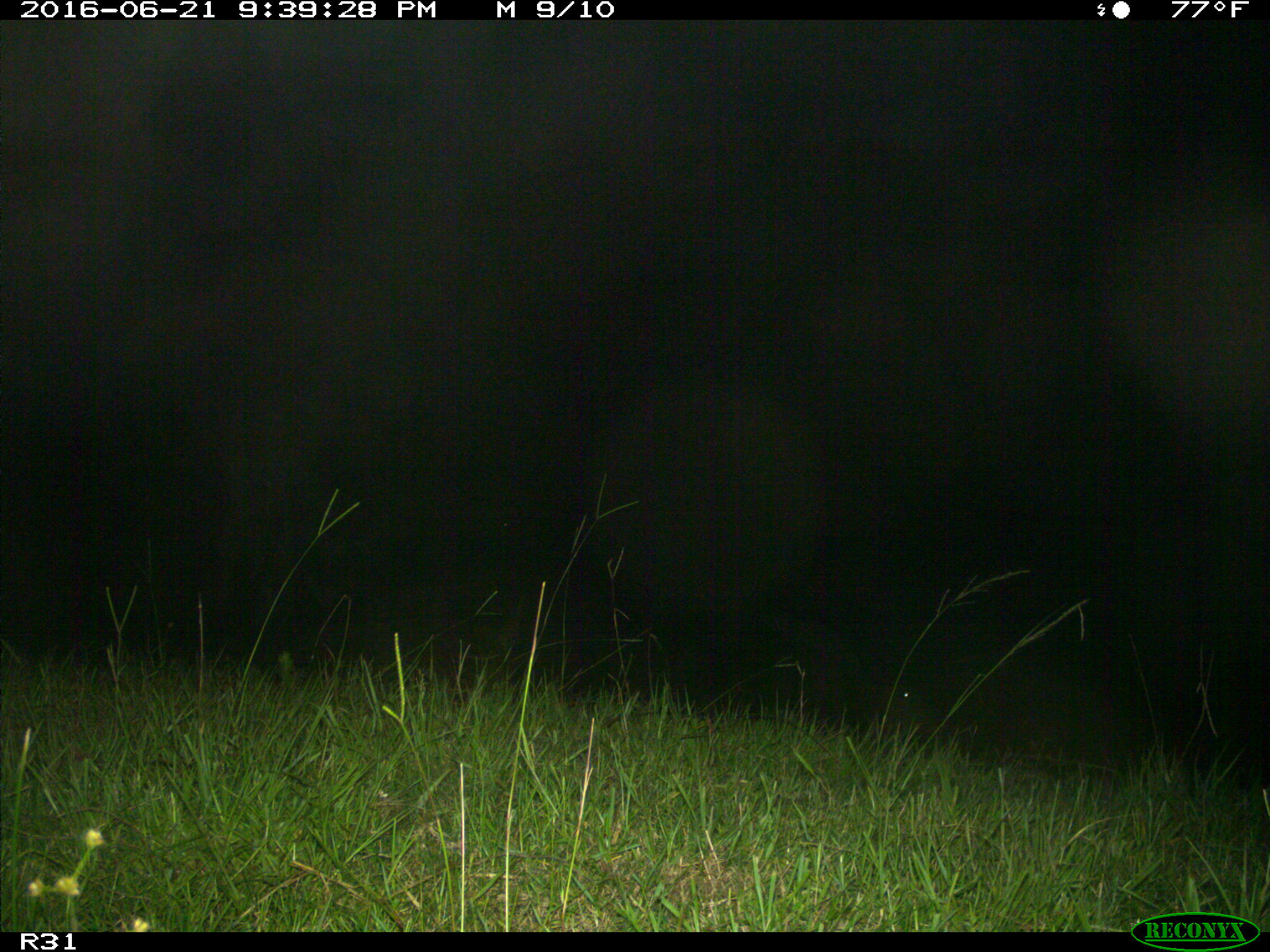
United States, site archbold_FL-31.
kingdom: Animalia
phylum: Chordata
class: Mammalia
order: Artiodactyla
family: Bovidae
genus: Bos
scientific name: Bos taurus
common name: domestic cow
Bos taurus (domestic cow).